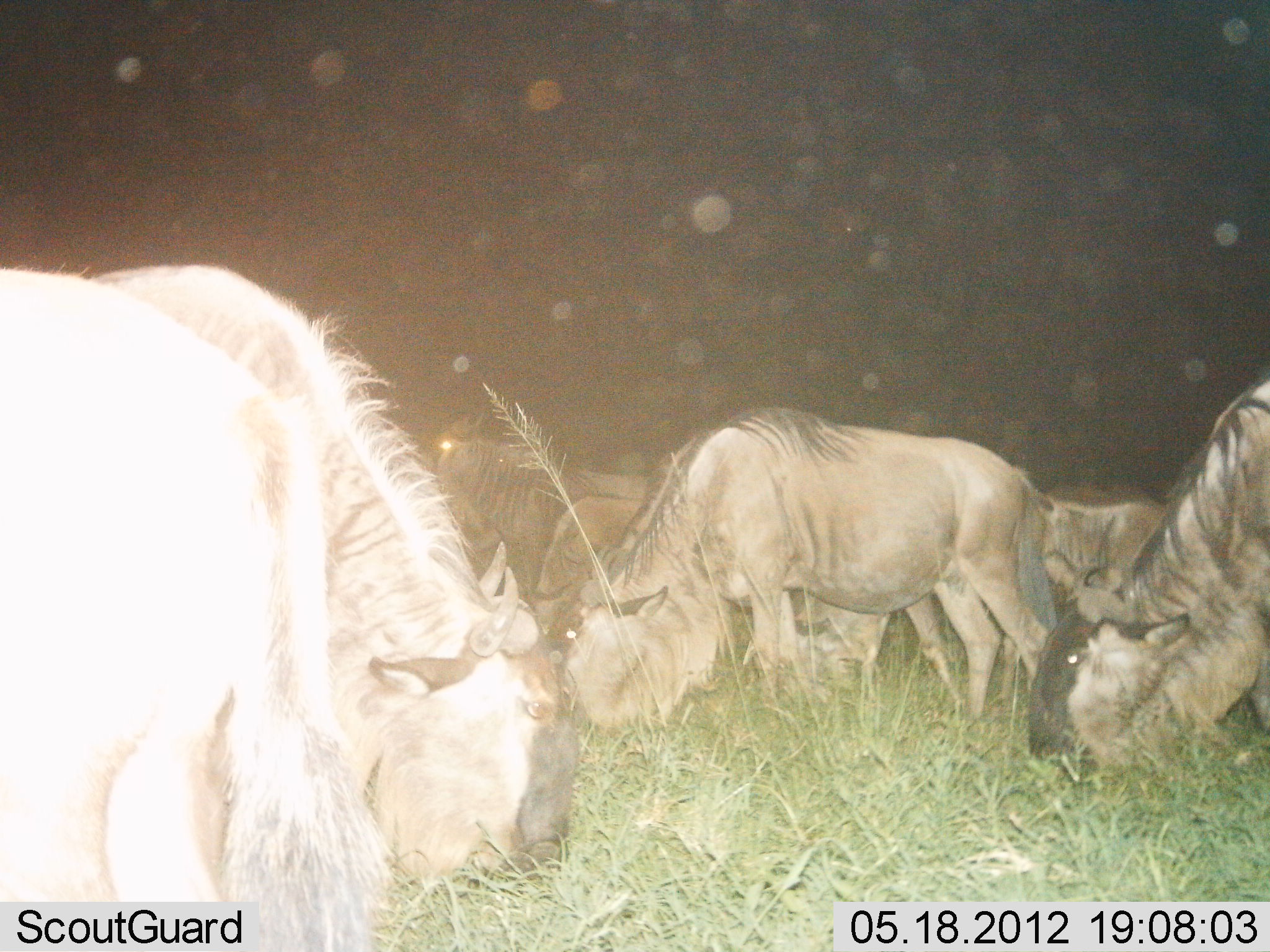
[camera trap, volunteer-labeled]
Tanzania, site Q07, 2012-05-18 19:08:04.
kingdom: Animalia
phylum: Chordata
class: Mammalia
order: Artiodactyla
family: Bovidae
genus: Connochaetes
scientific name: Connochaetes taurinus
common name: blue wildebeest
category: wildebeest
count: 6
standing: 27%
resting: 0%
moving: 0%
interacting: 0%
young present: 18%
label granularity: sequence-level